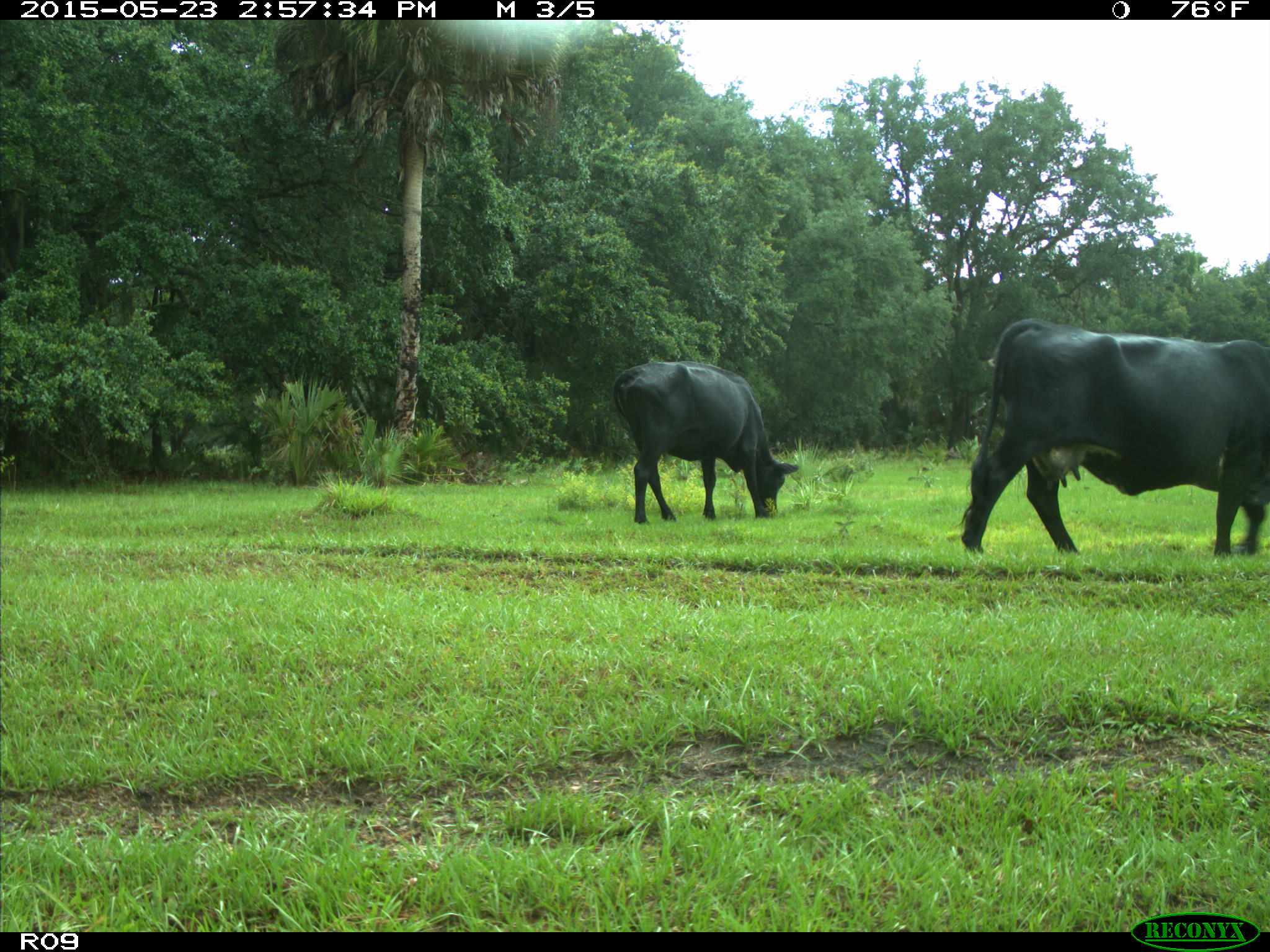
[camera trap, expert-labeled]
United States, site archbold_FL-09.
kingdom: Animalia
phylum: Chordata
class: Mammalia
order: Artiodactyla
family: Bovidae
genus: Bos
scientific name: Bos taurus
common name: domestic cow